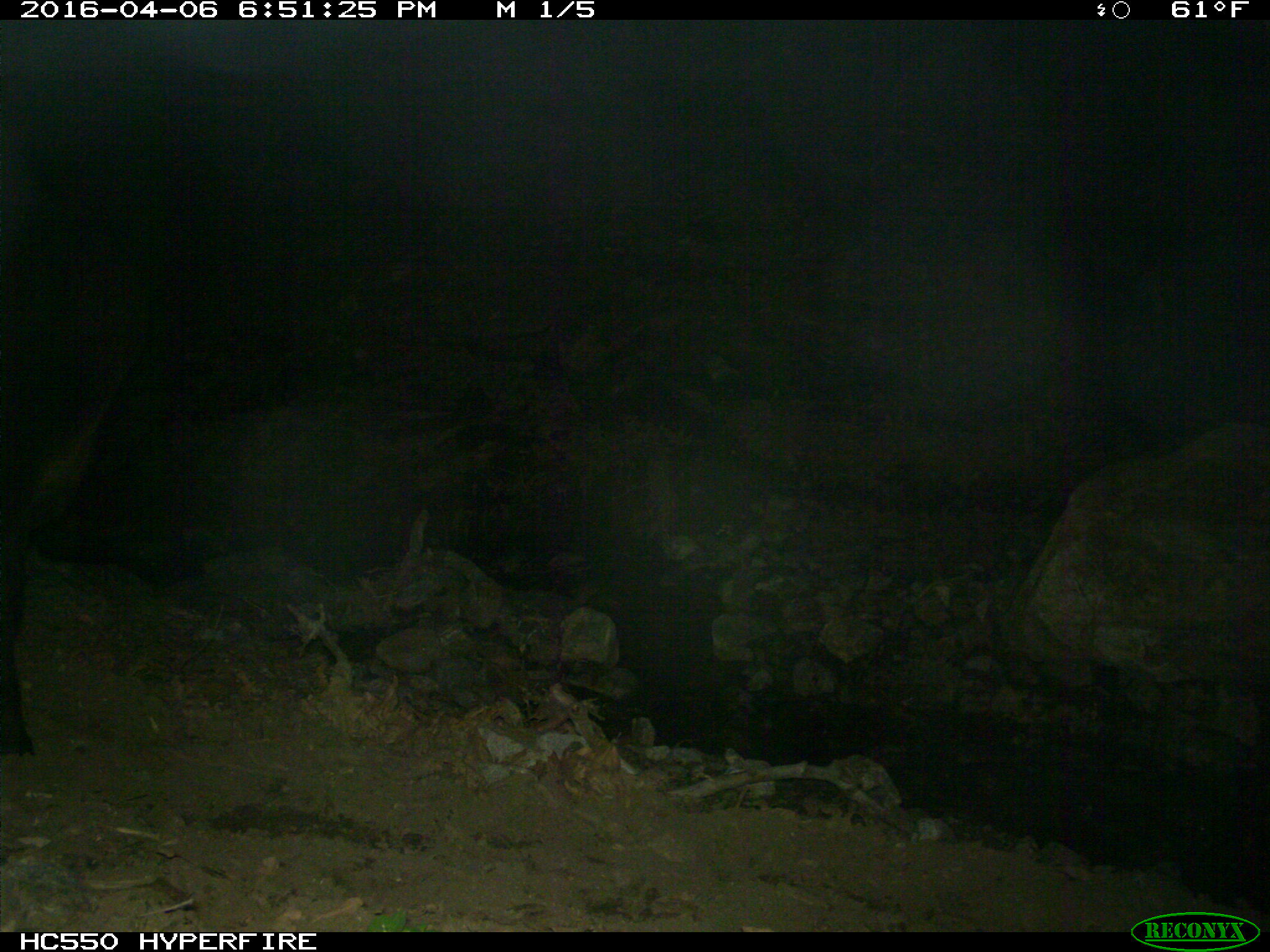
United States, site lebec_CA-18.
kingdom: Animalia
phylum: Chordata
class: Mammalia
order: Artiodactyla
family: Bovidae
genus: Bos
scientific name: Bos taurus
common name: domestic cow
Bos taurus (domestic cow).